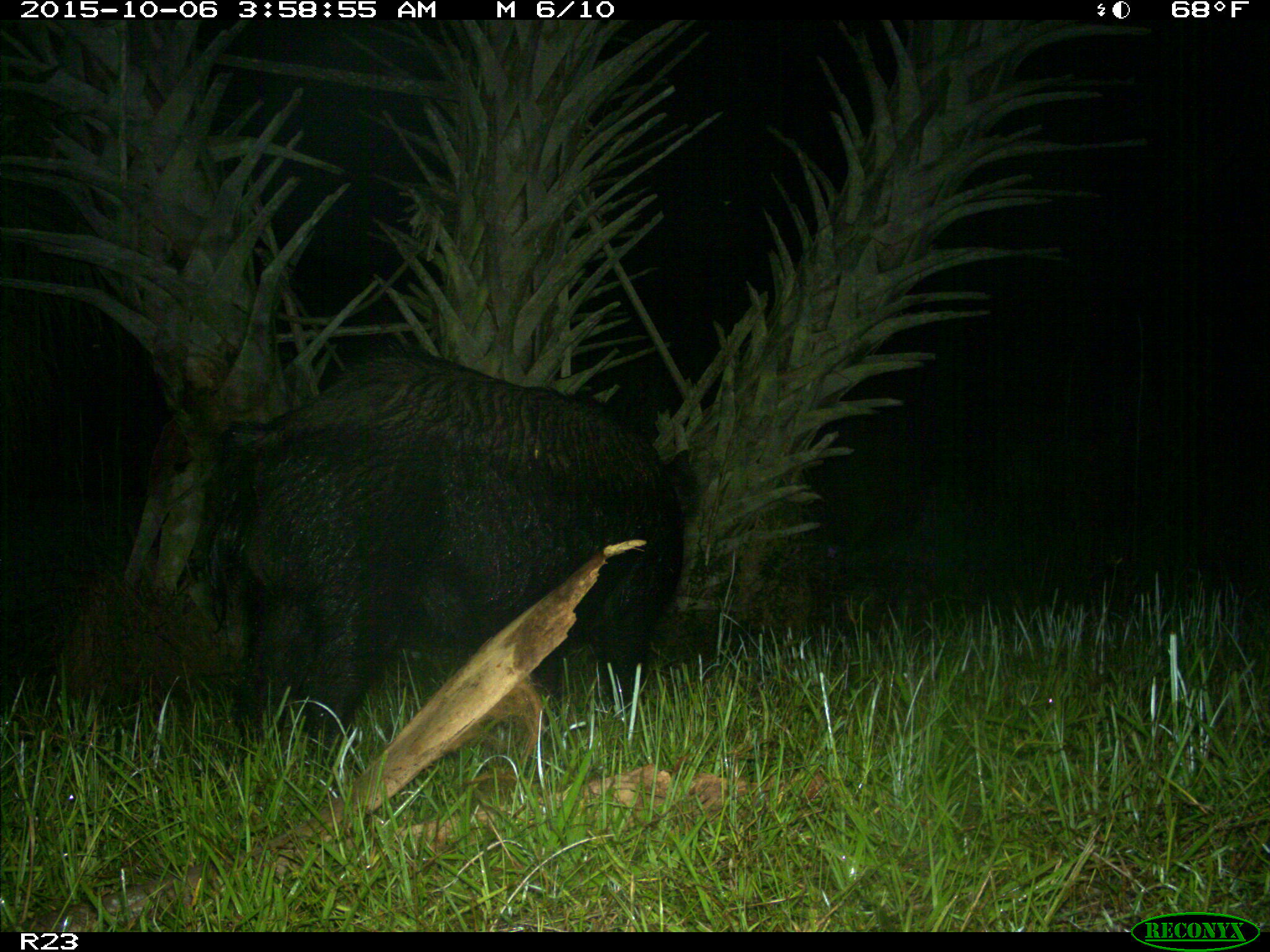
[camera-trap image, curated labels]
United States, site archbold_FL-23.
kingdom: Animalia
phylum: Chordata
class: Mammalia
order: Artiodactyla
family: Suidae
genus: Sus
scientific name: Sus scrofa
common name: wild boar